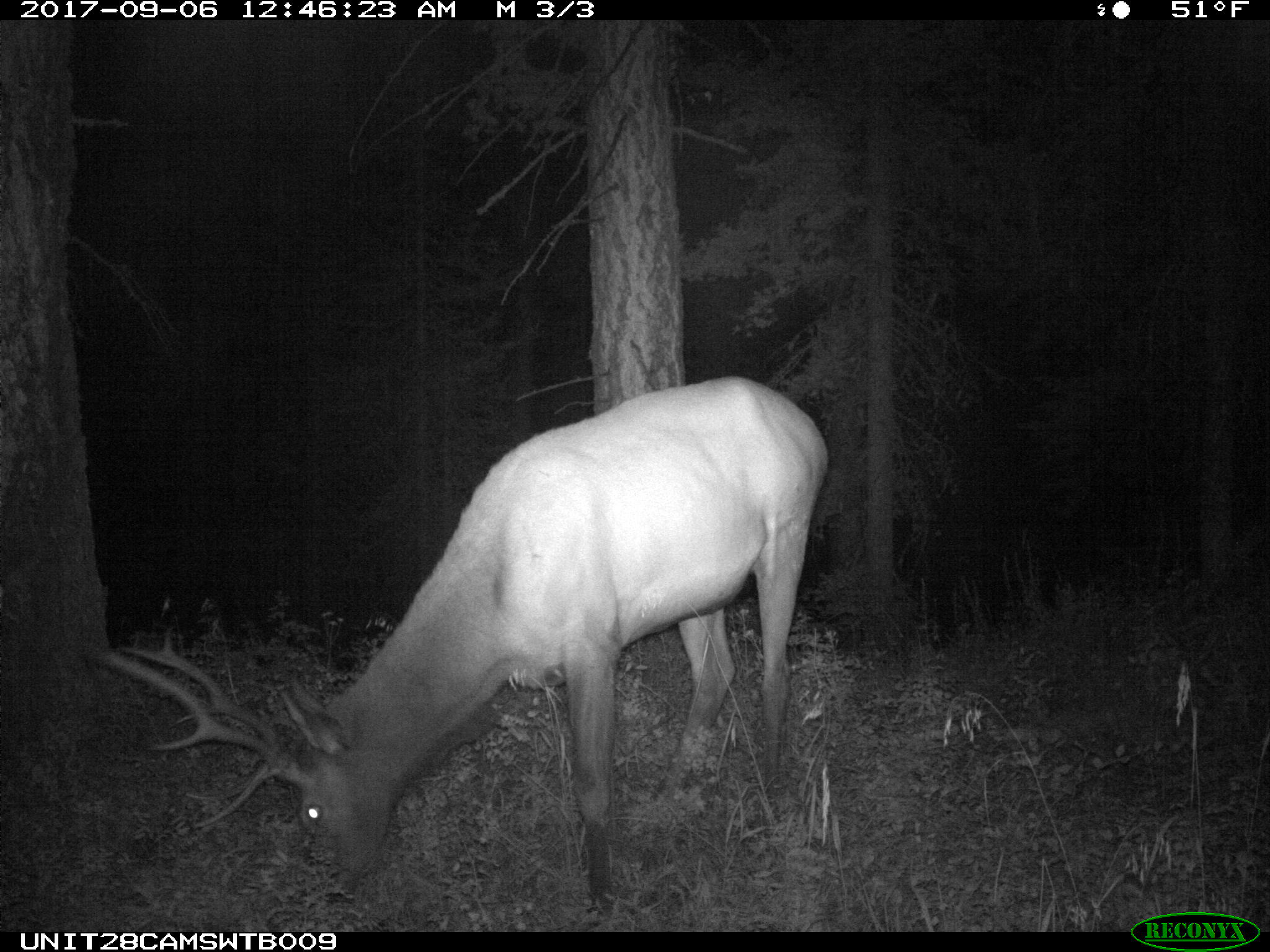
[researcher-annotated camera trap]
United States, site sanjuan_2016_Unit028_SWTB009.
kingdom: Animalia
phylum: Chordata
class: Mammalia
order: Artiodactyla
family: Cervidae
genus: Cervus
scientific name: Cervus elaphus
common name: red deer